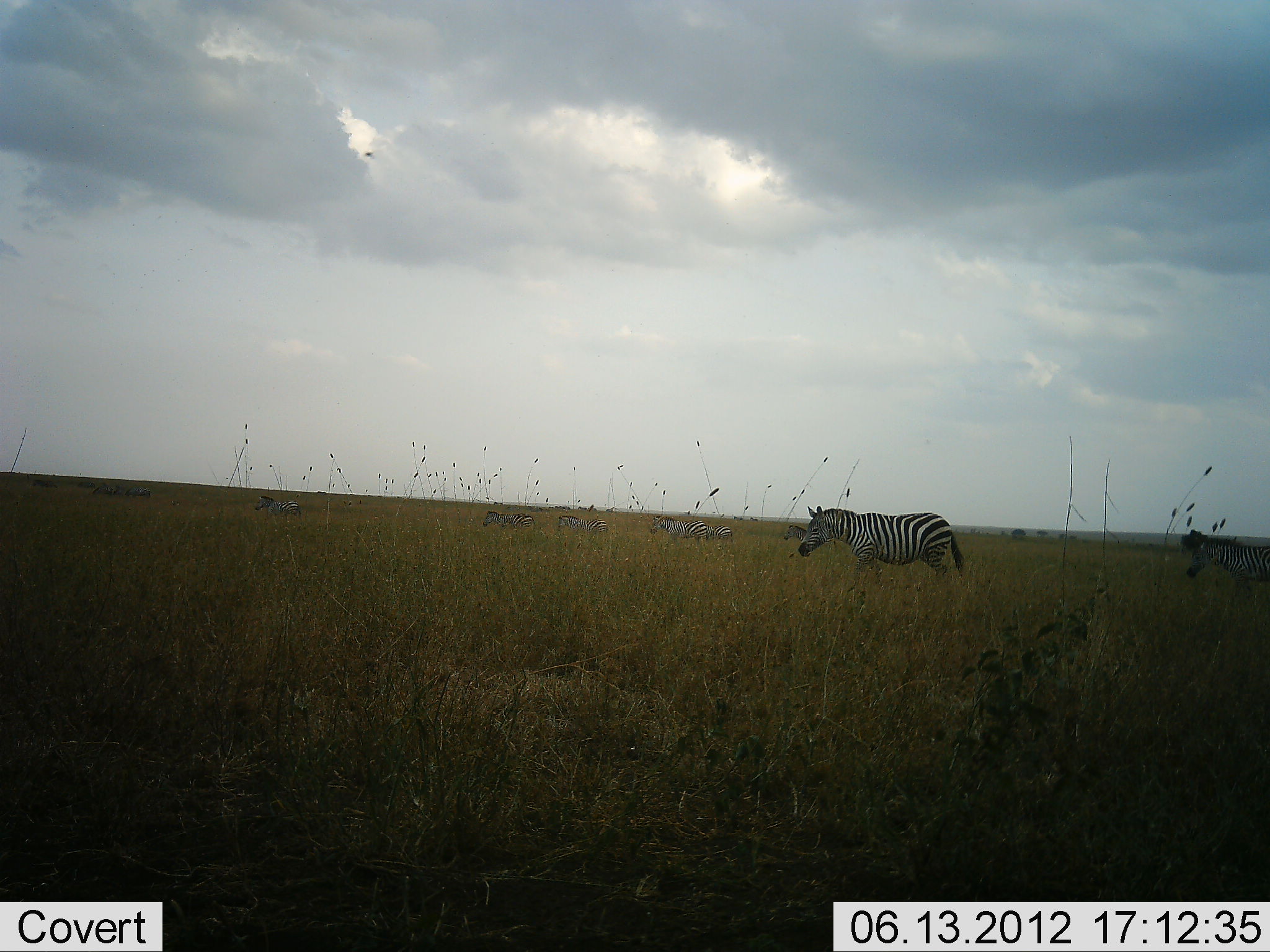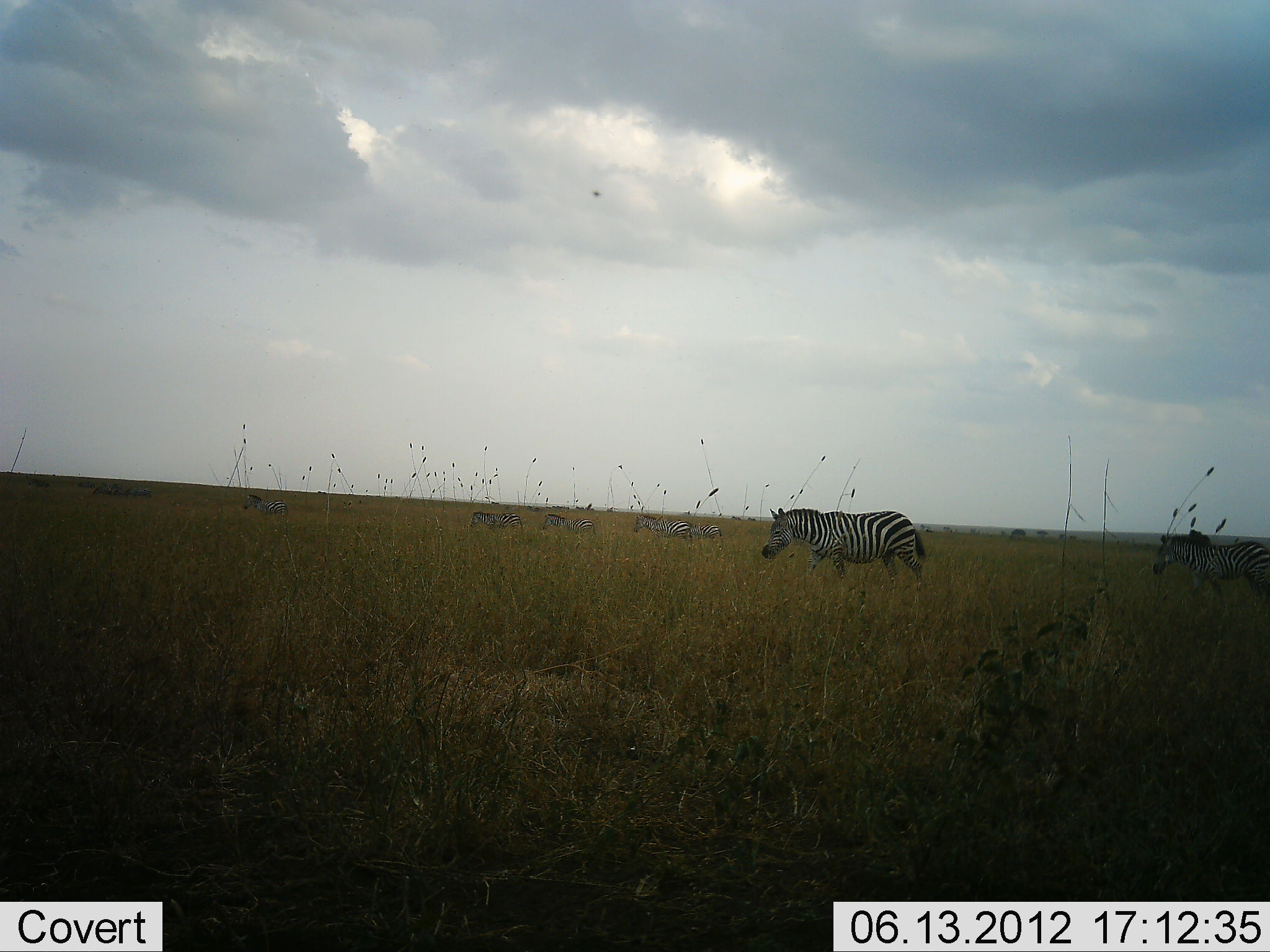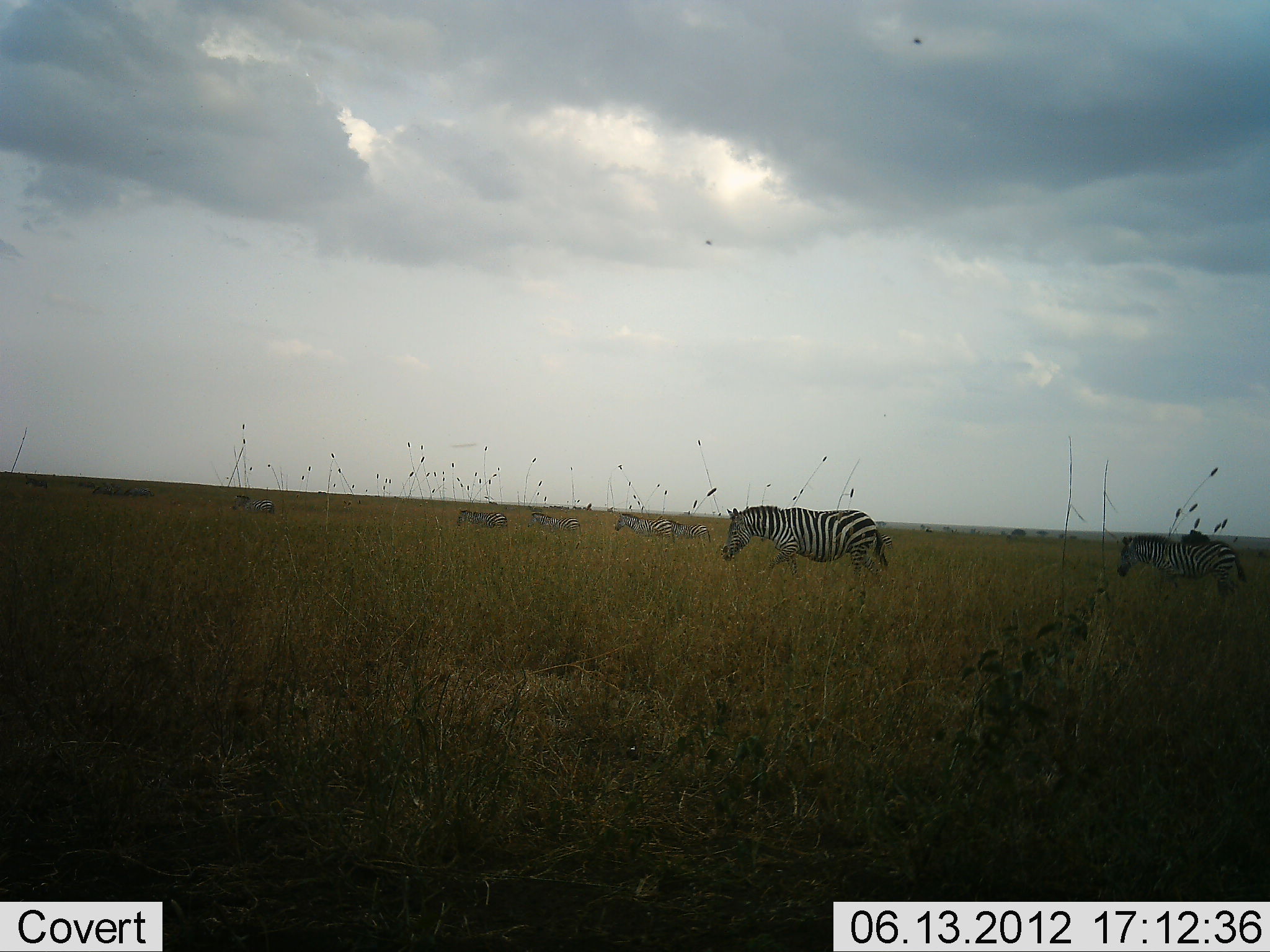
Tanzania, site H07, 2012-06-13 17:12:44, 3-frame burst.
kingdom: Animalia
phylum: Chordata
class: Mammalia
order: Perissodactyla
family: Equidae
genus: Equus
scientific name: Equus quagga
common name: plains zebra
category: zebra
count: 7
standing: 9%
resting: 0%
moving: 91%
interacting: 0%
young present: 0%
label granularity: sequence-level